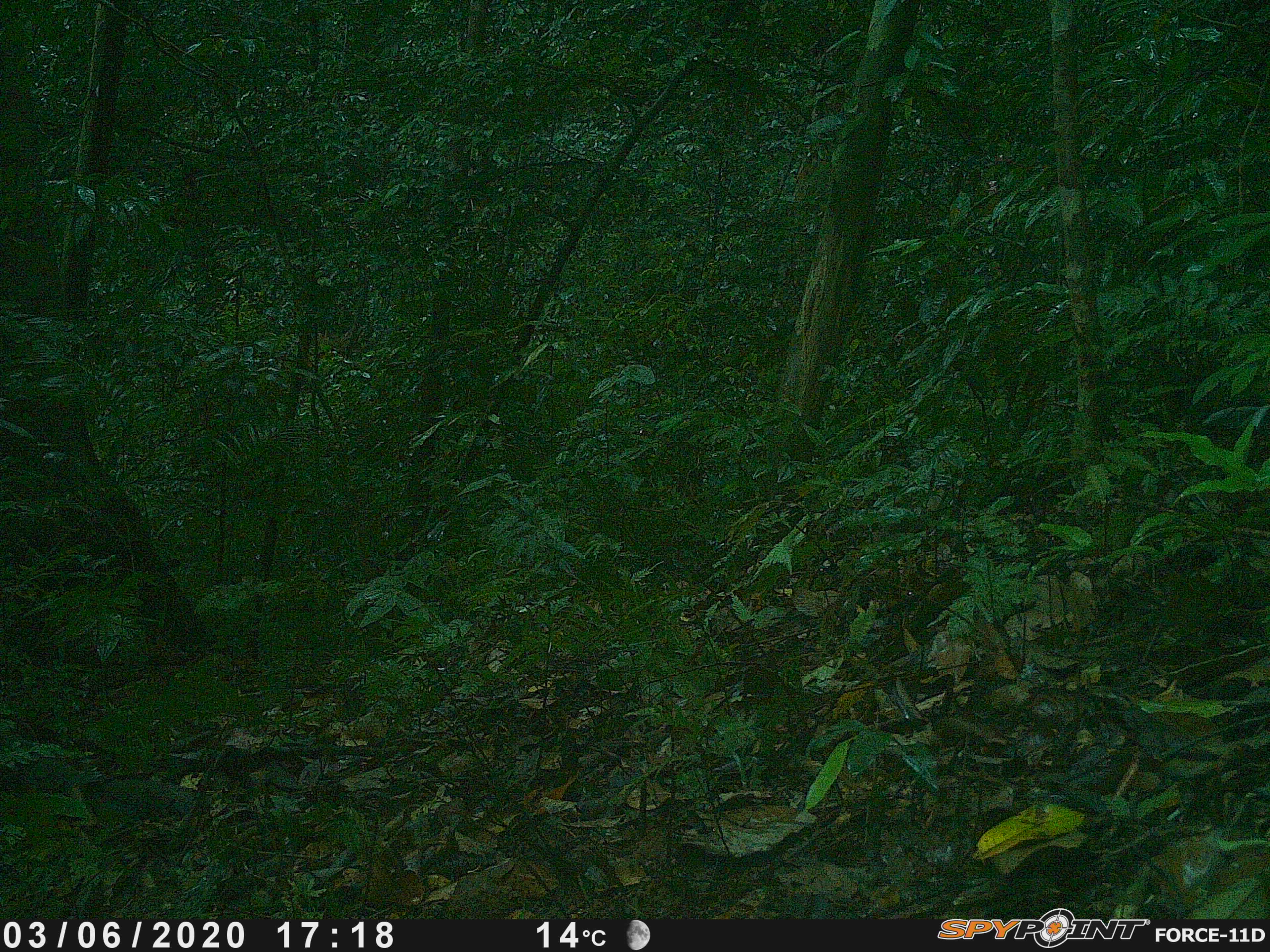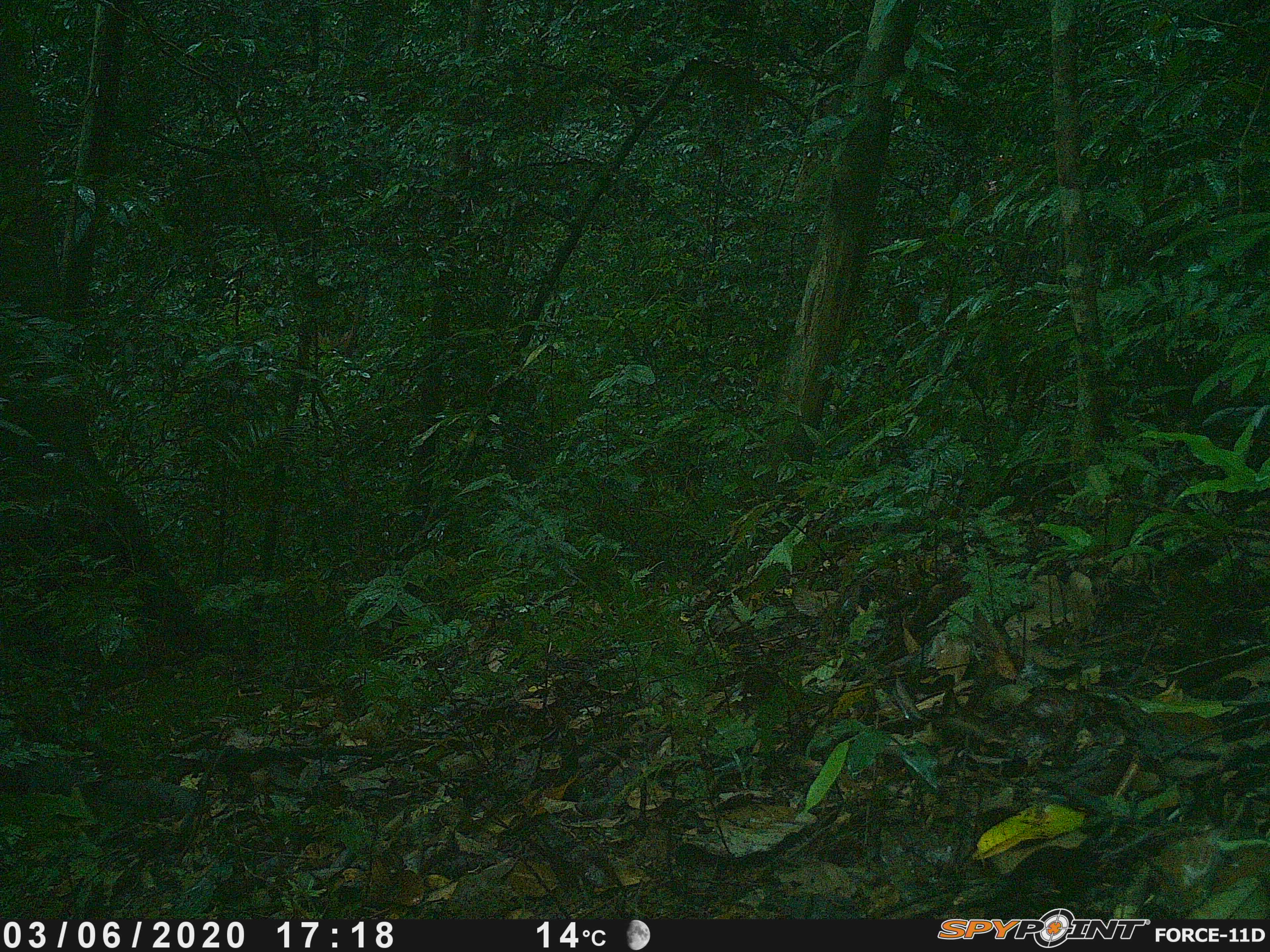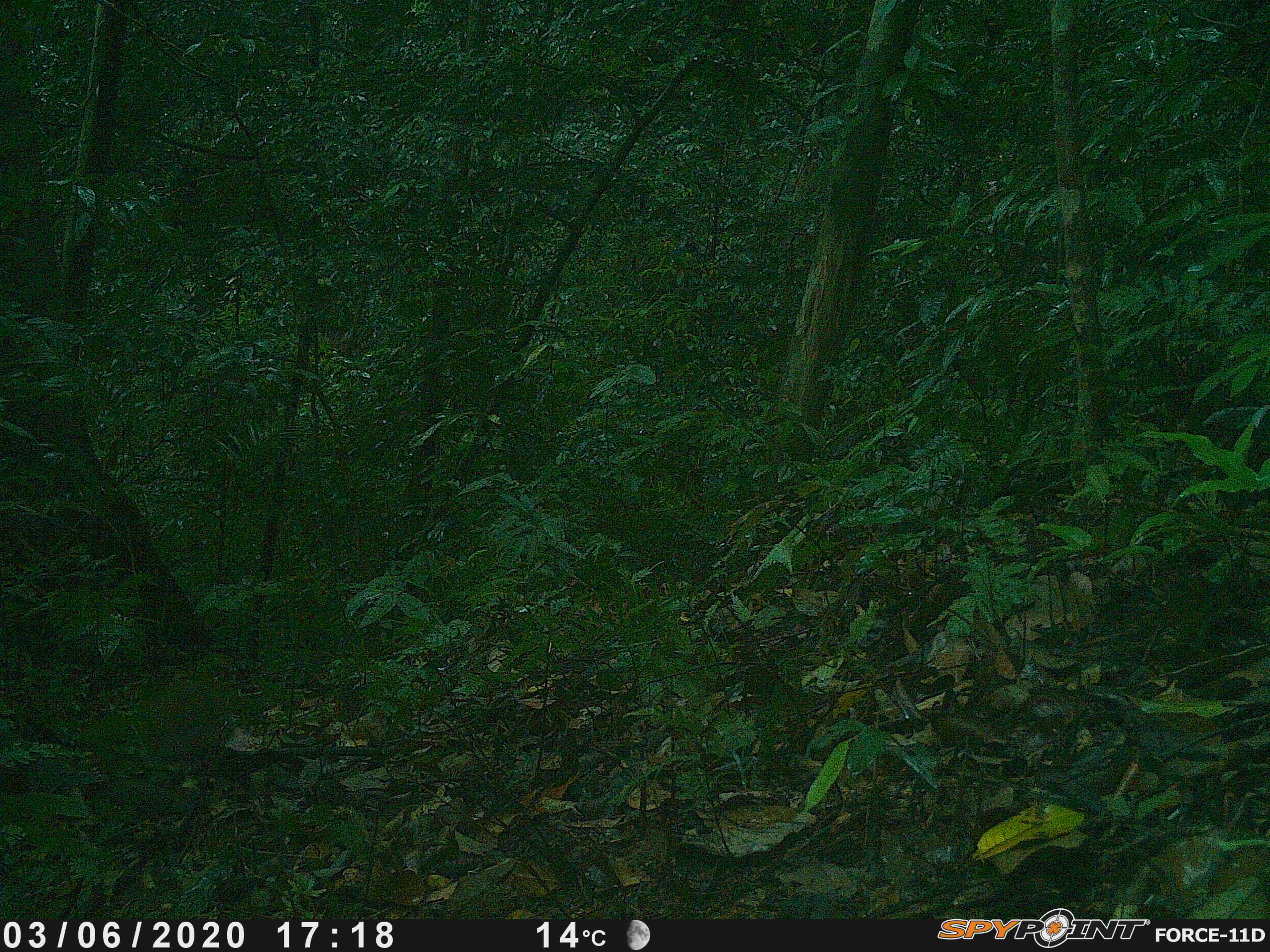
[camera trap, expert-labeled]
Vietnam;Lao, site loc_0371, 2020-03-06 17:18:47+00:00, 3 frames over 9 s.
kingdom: Animalia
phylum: Chordata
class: Aves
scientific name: Aves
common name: bird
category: unidentified bird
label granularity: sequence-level